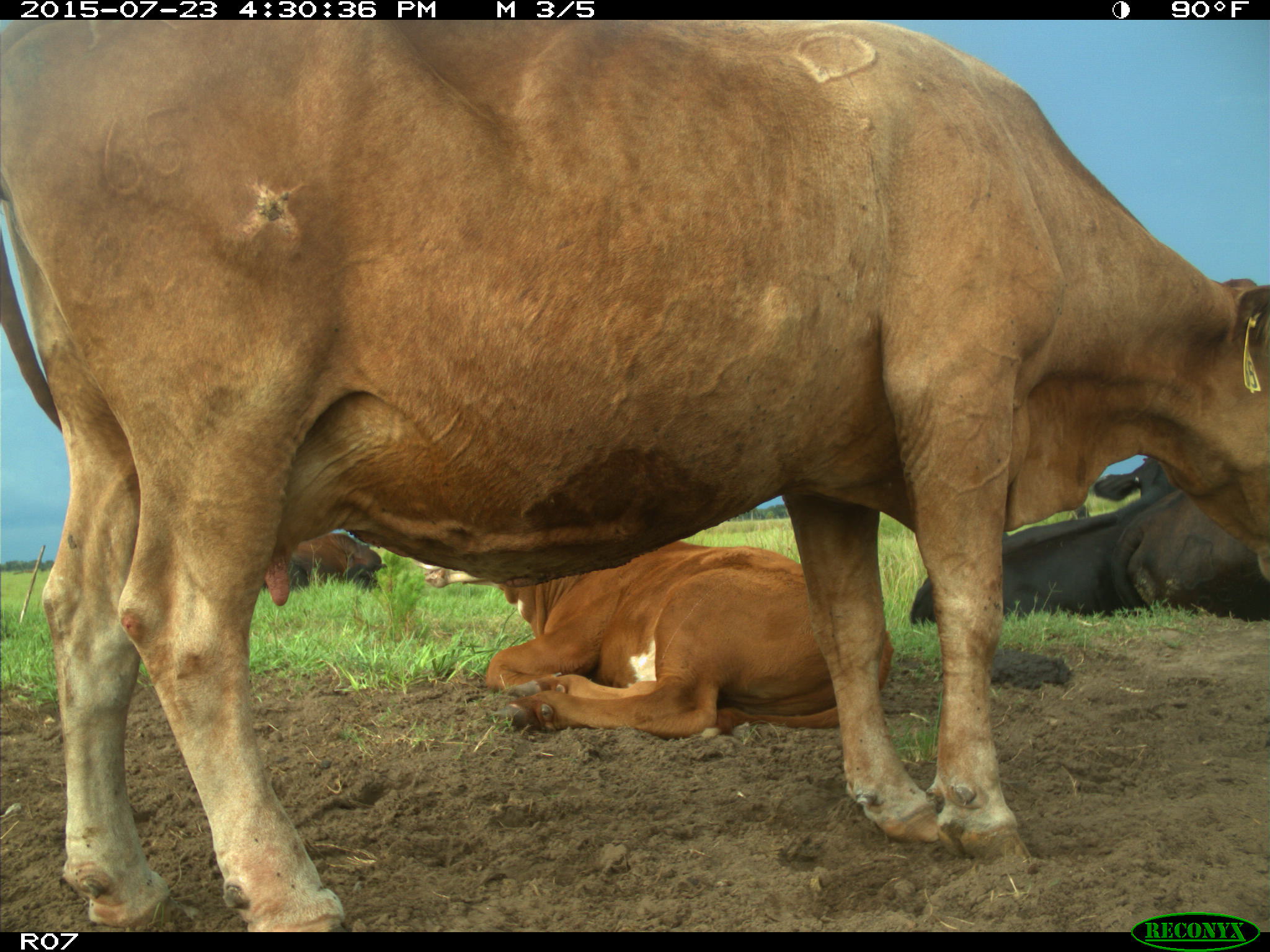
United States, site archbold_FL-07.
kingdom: Animalia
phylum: Chordata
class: Mammalia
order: Artiodactyla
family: Bovidae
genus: Bos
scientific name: Bos taurus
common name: domestic cow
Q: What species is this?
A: Bos taurus (domestic cow).